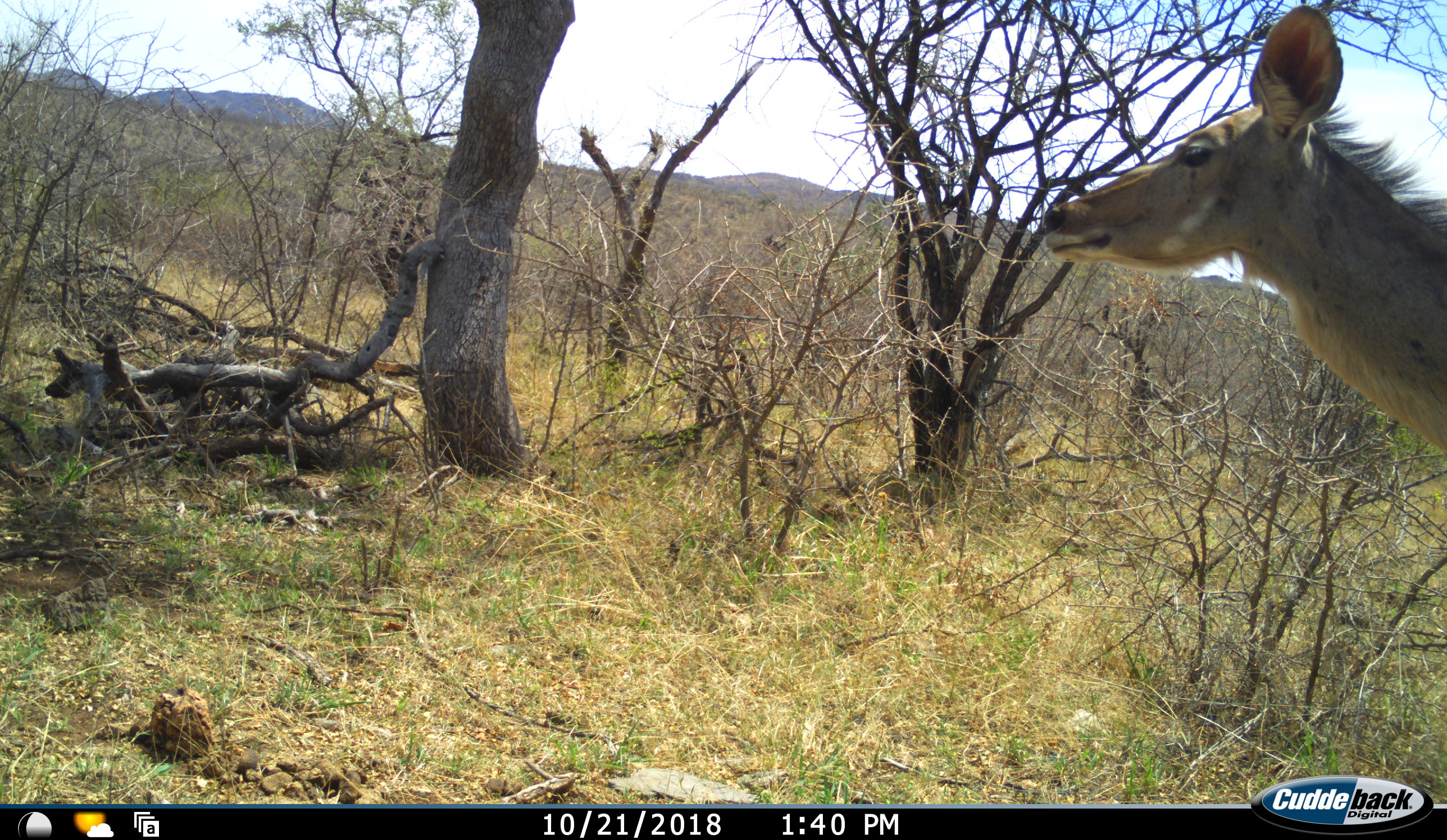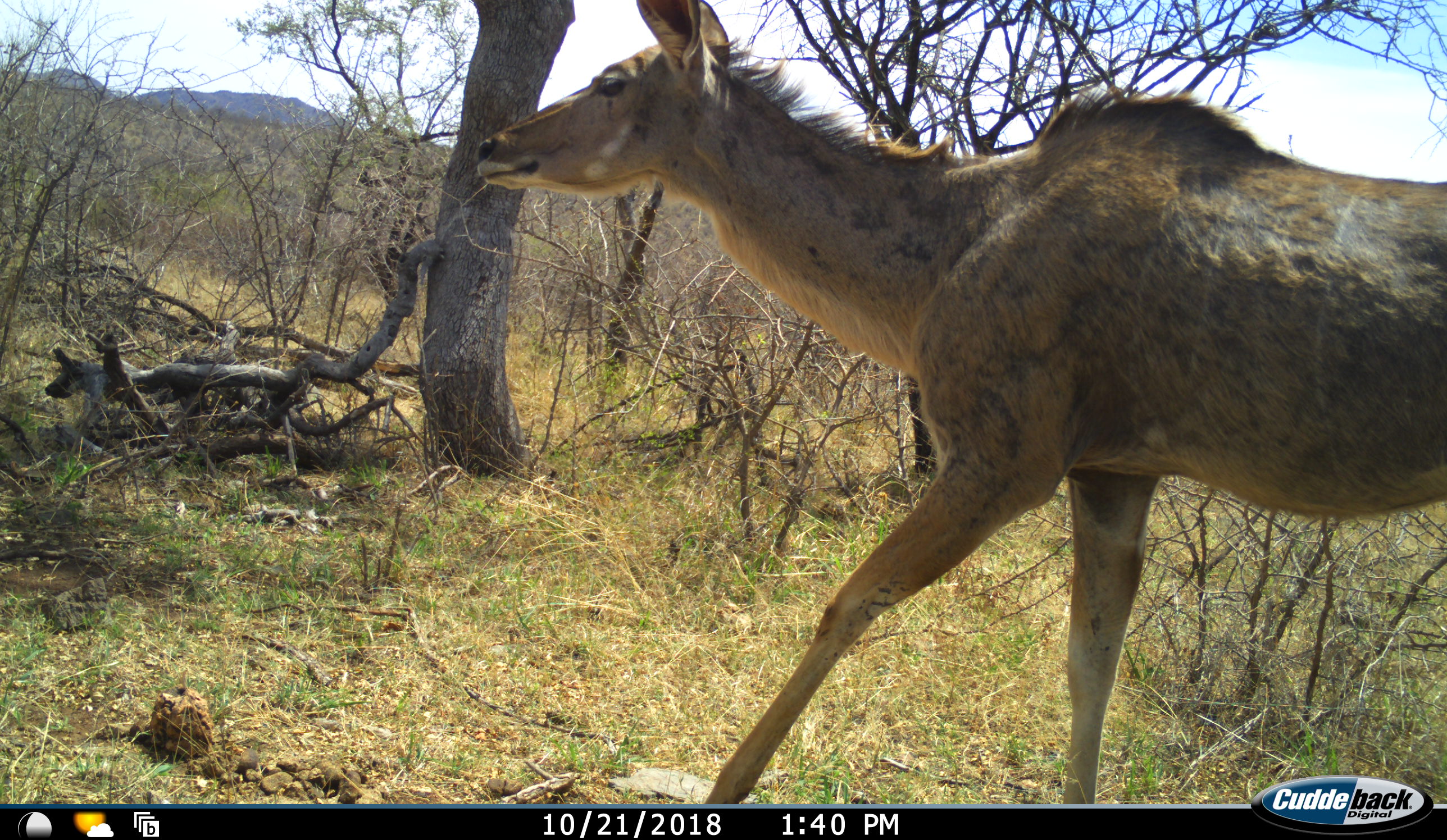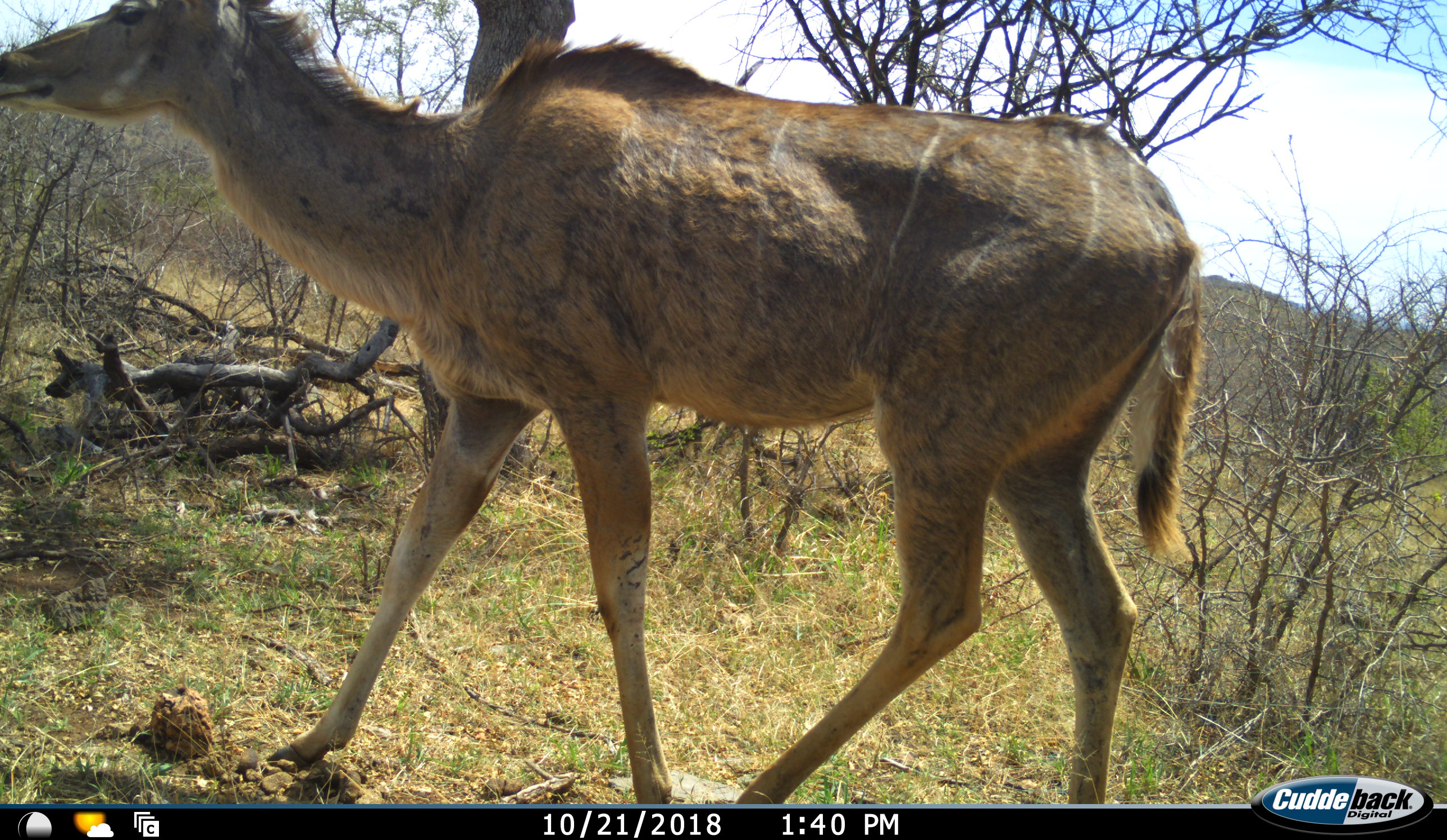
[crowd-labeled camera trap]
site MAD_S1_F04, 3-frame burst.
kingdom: Animalia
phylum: Chordata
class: Mammalia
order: Artiodactyla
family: Bovidae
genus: Tragelaphus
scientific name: Tragelaphus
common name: kudu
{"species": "kudu (Tragelaphus)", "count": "1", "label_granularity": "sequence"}